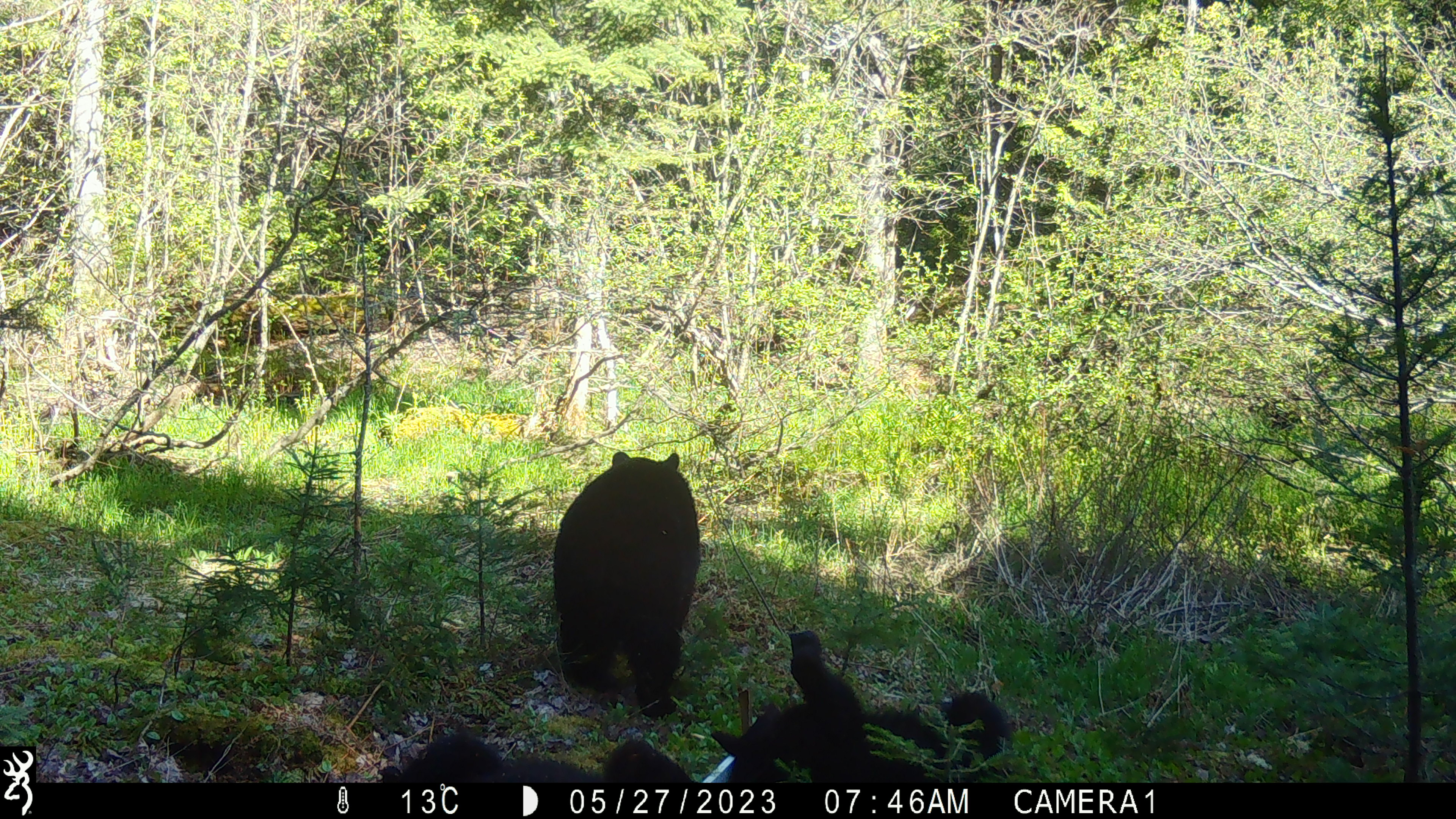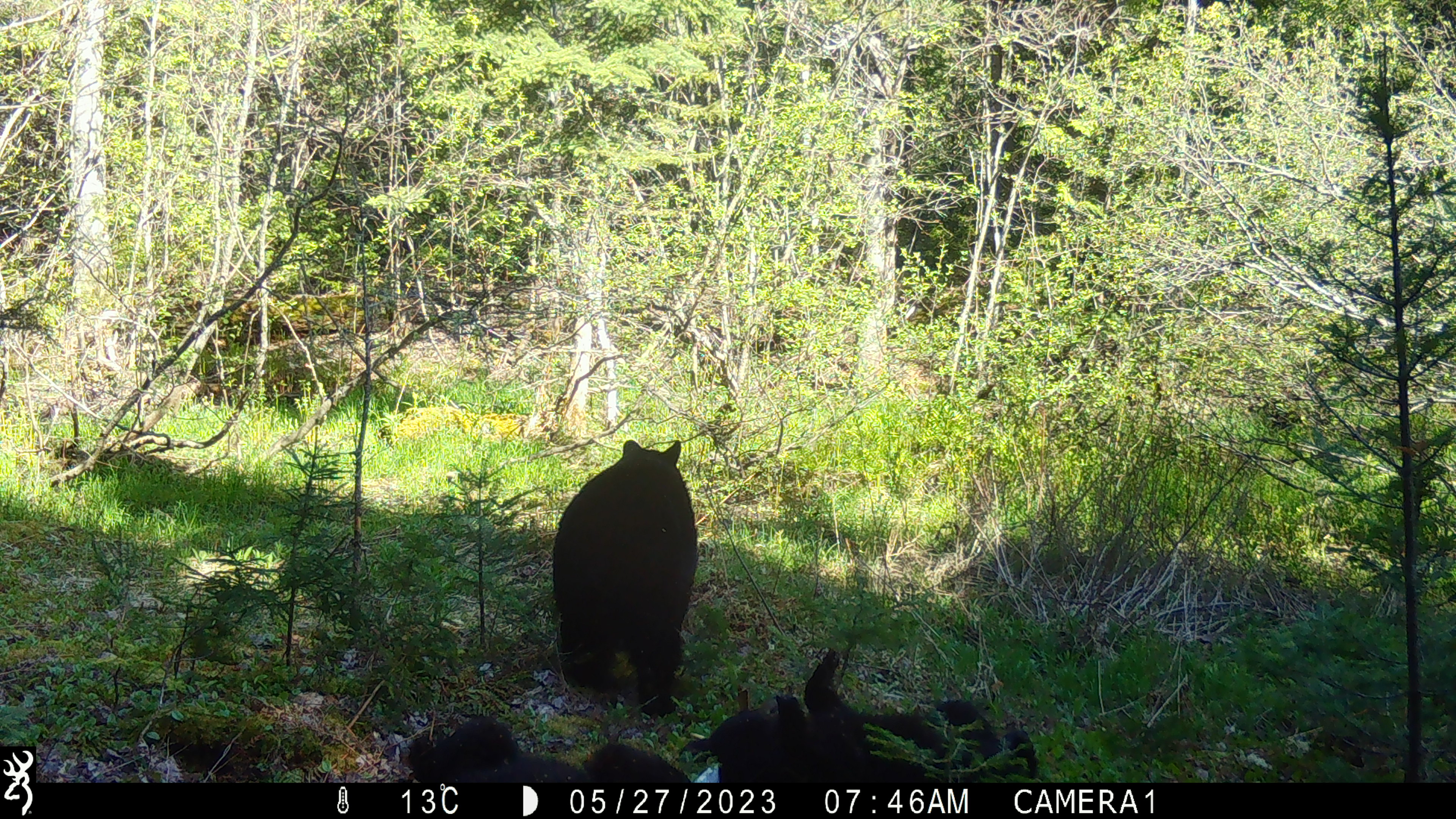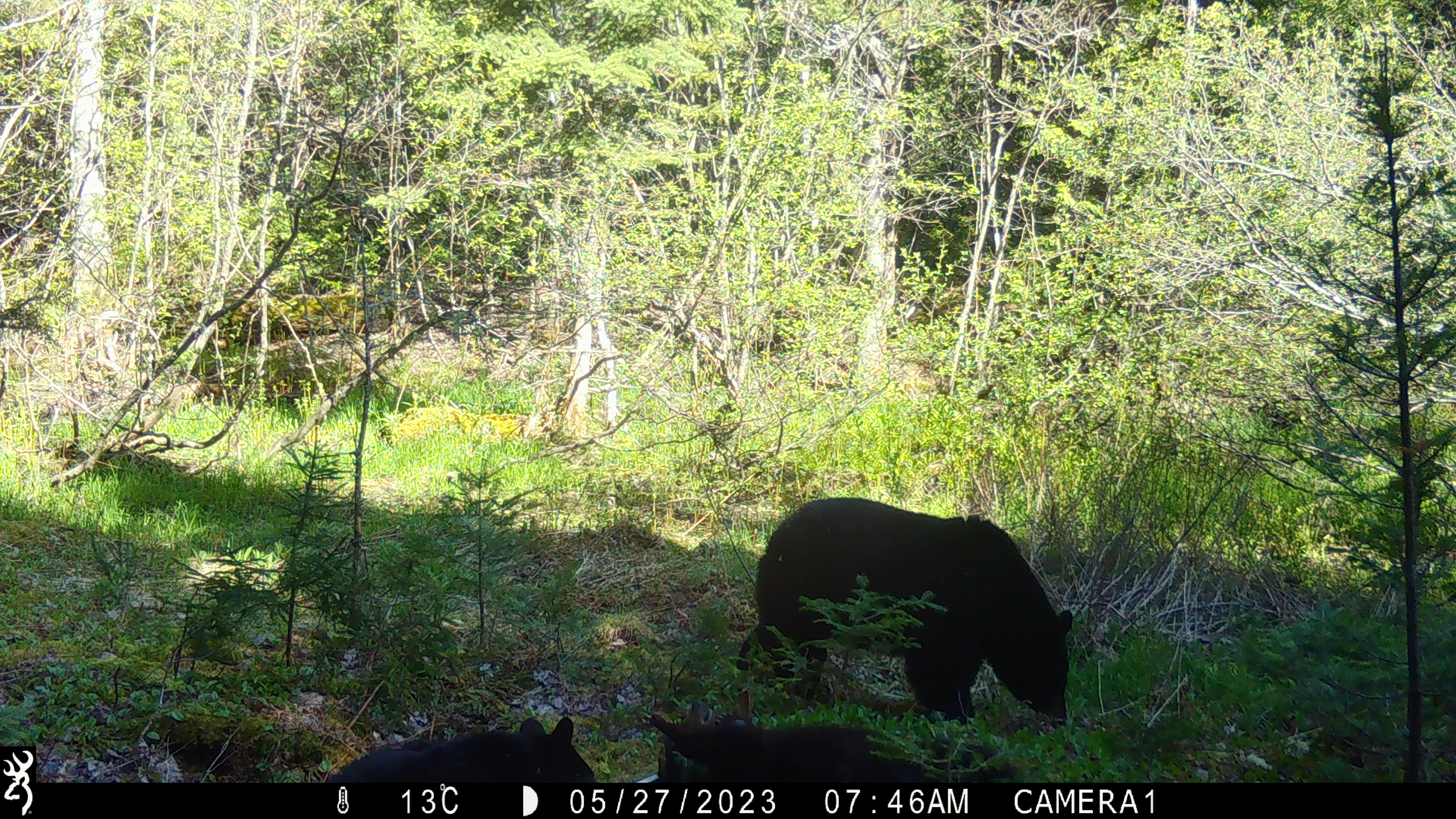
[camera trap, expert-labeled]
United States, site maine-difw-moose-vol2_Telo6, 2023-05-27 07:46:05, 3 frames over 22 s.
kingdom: Animalia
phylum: Chordata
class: Mammalia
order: Carnivora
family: Ursidae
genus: Ursus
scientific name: Ursus americanus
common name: black bear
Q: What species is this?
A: Black bear (Ursus americanus).